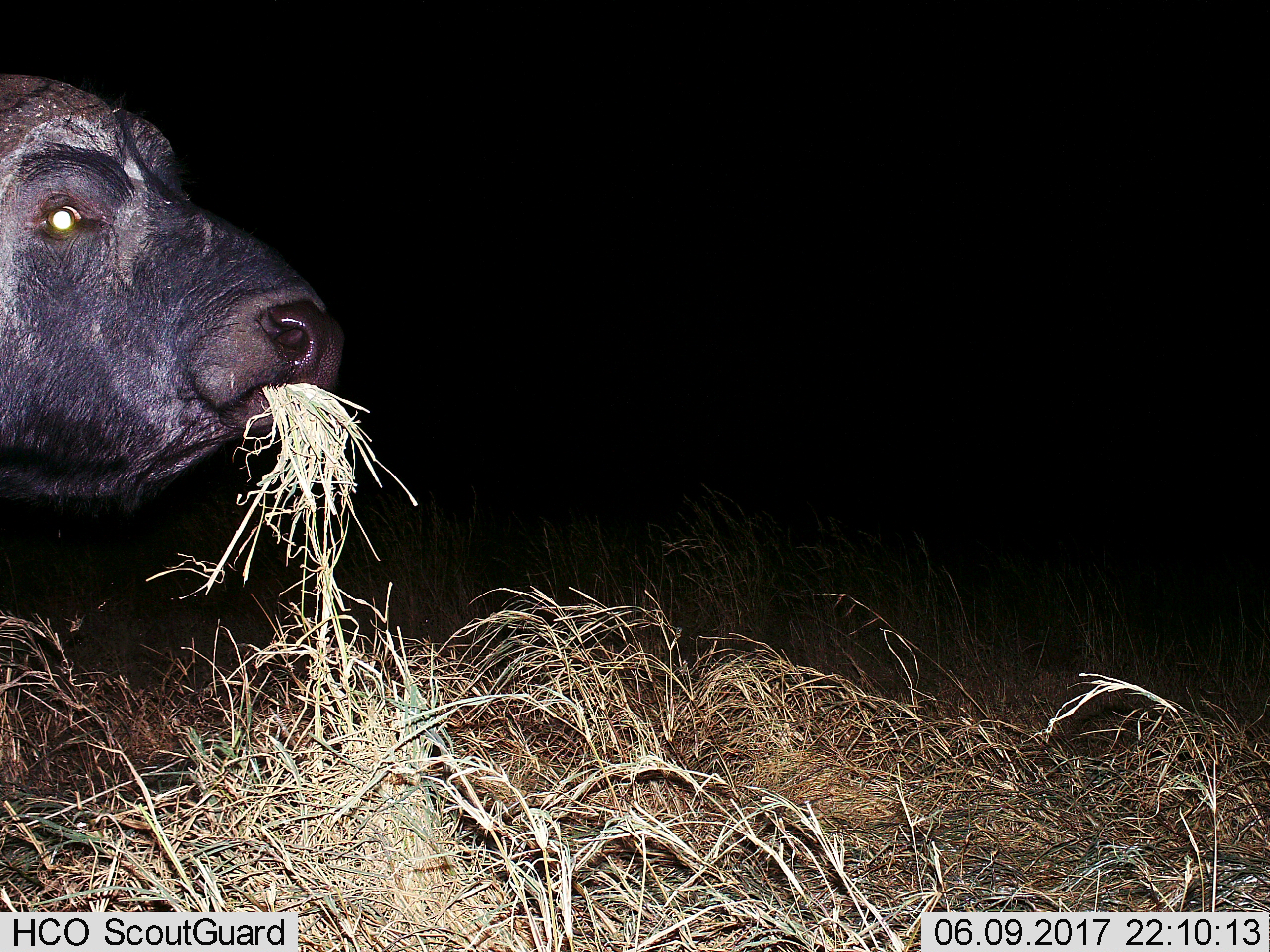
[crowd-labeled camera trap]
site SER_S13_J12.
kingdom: Animalia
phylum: Chordata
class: Mammalia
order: Artiodactyla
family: Bovidae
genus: Syncerus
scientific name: Syncerus caffer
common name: african buffalo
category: buffalo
Buffalo (african buffalo) (Syncerus caffer), count 1. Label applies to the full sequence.